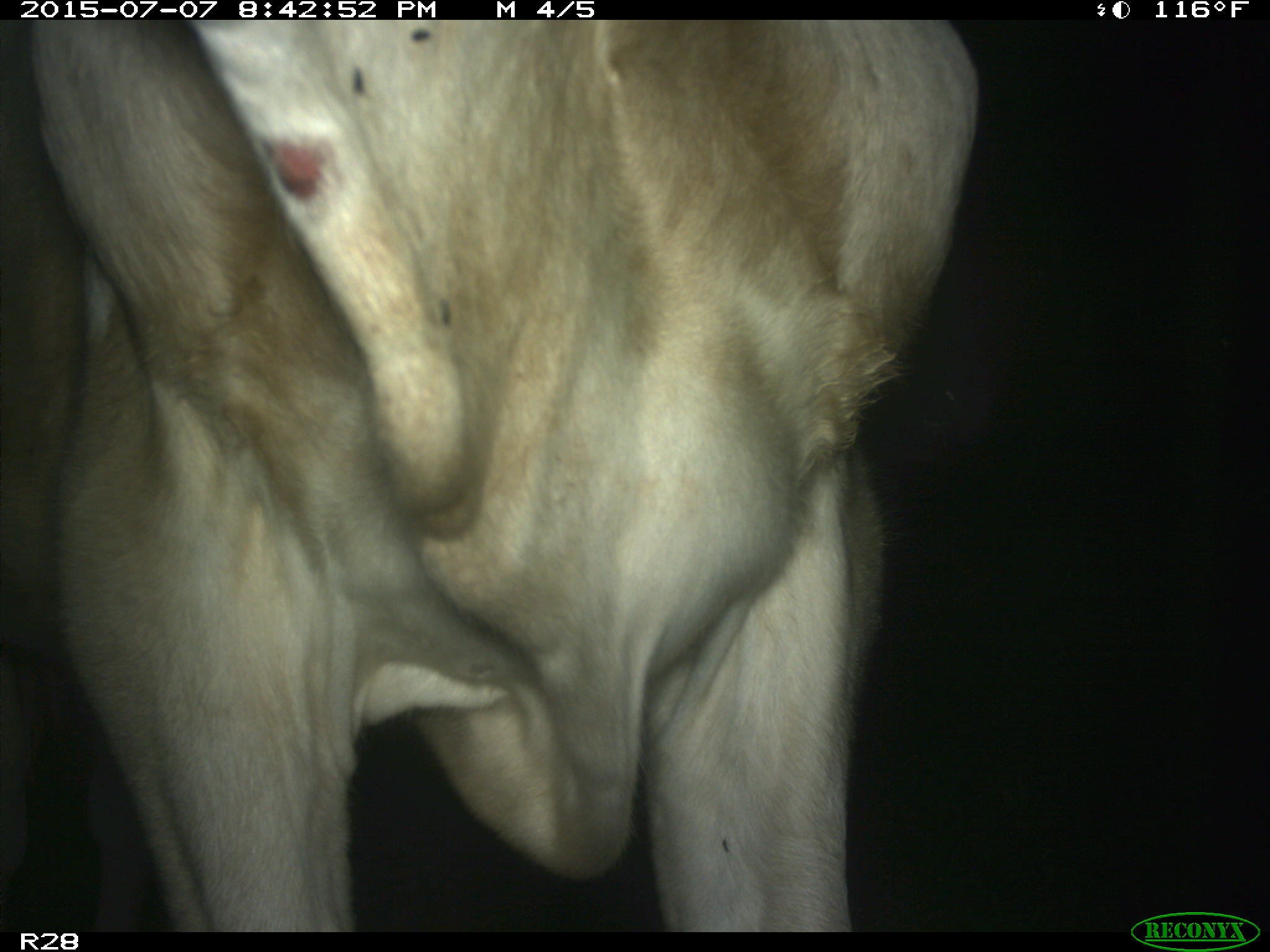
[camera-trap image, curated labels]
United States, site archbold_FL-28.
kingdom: Animalia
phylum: Chordata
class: Mammalia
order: Artiodactyla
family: Bovidae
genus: Bos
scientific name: Bos taurus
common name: domestic cow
Bos taurus (domestic cow).